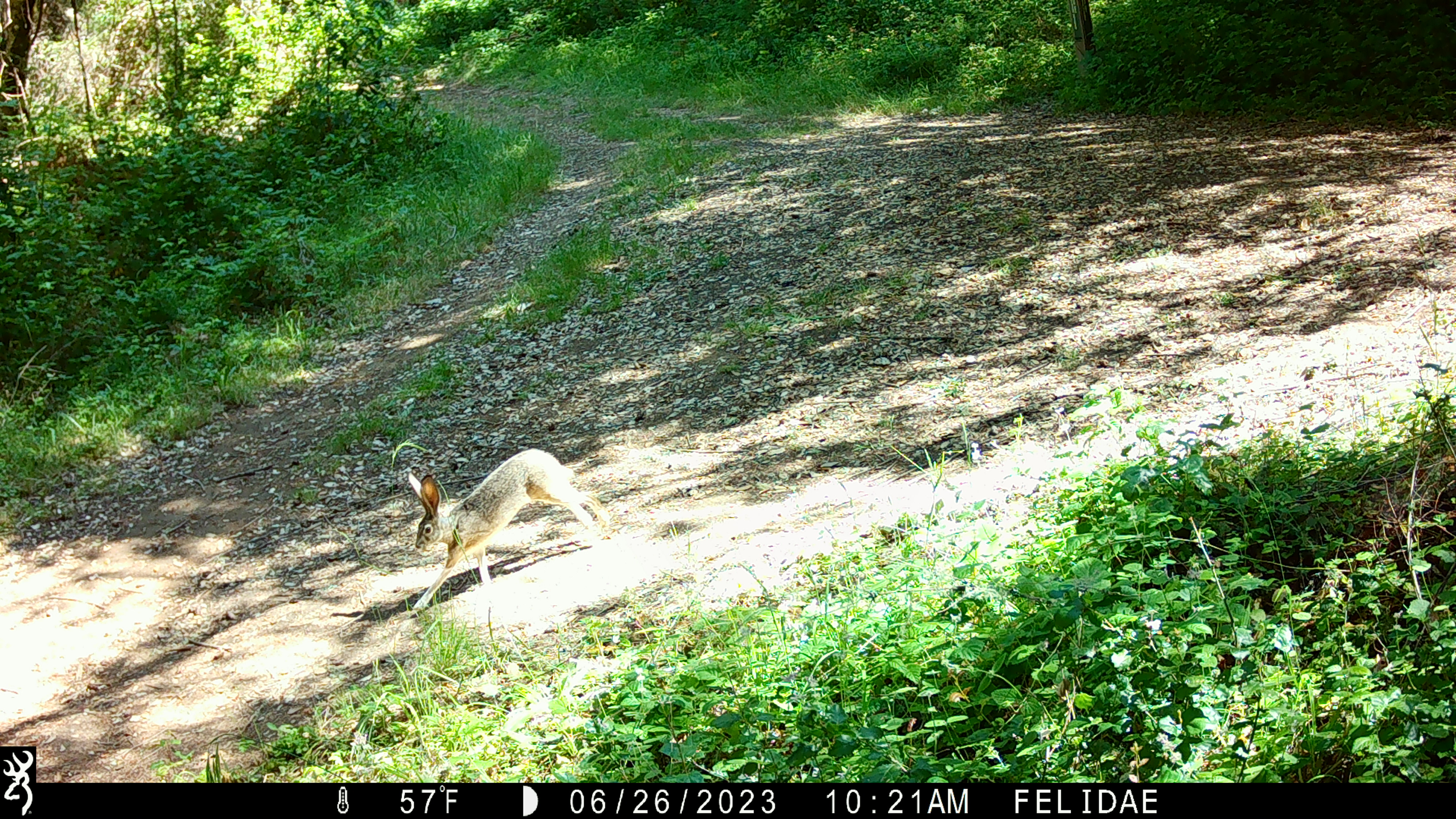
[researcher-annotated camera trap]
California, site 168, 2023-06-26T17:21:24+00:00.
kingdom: Animalia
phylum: Chordata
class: Mammalia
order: Lagomorpha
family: Leporidae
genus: Lepus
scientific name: Lepus californicus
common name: black-tailed jackrabbit